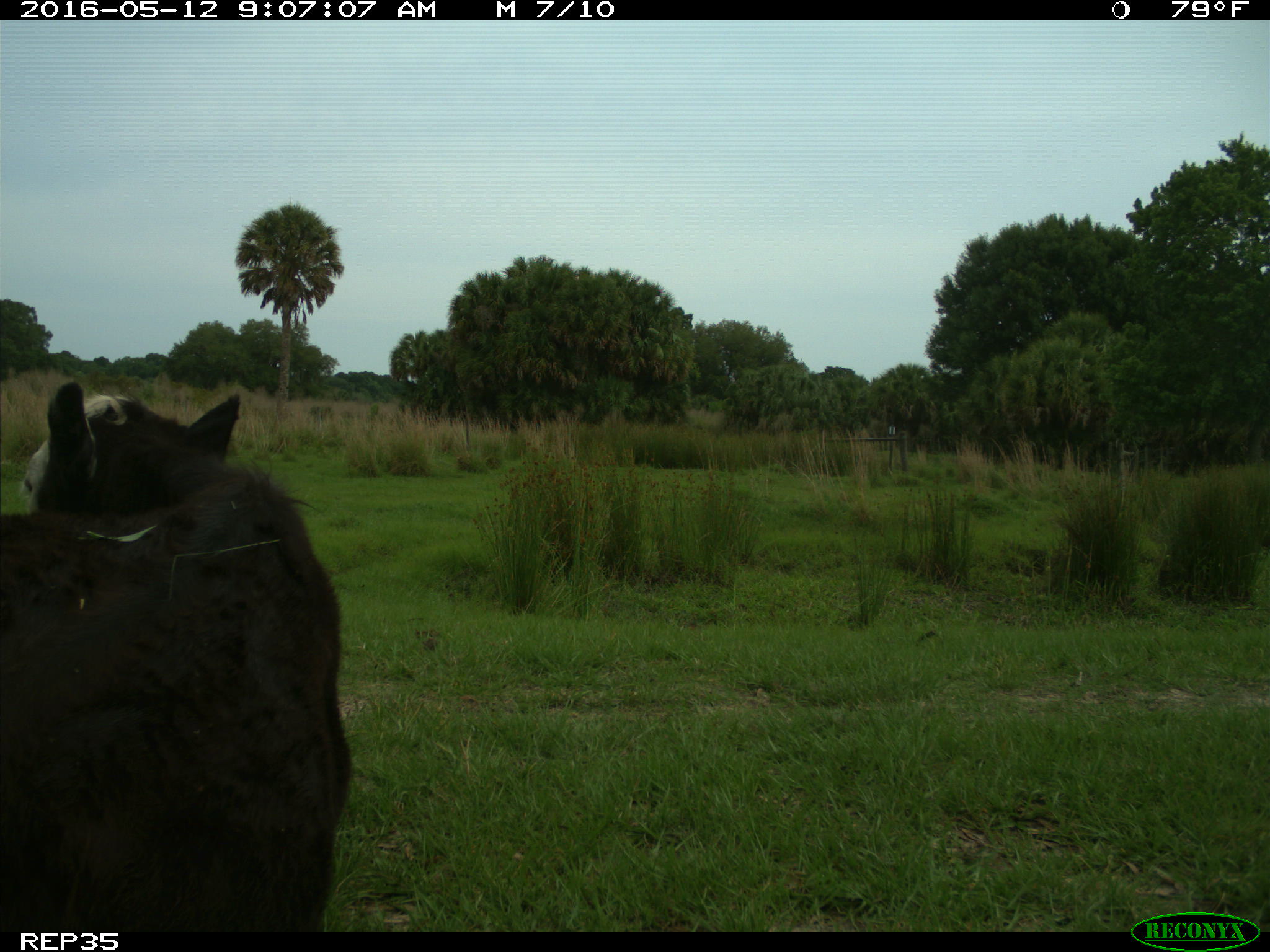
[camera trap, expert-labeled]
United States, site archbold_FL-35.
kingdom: Animalia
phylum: Chordata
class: Mammalia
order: Artiodactyla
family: Bovidae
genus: Bos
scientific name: Bos taurus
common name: domestic cow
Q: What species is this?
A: Bos taurus (domestic cow).